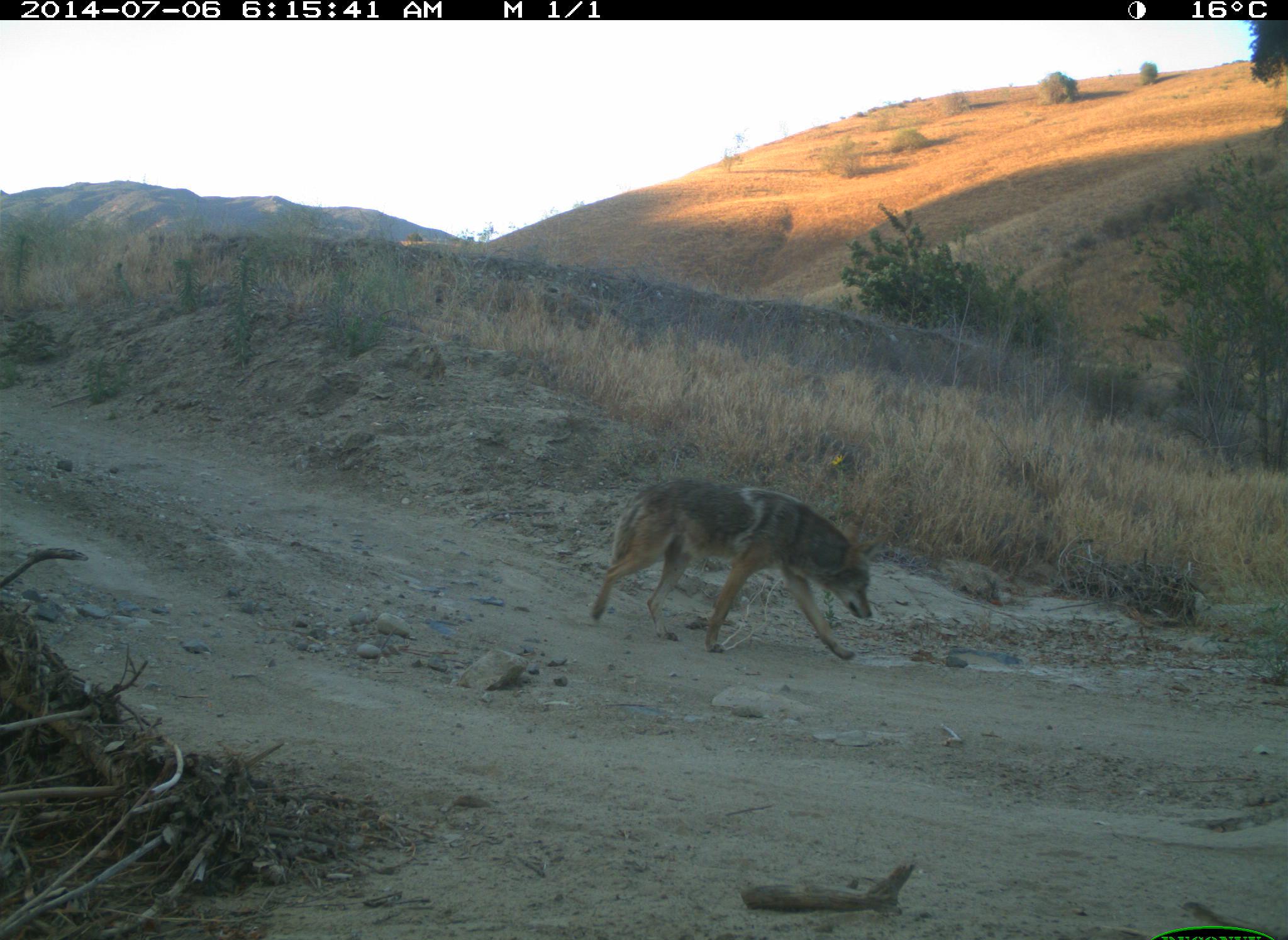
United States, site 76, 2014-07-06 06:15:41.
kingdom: Animalia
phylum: Chordata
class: Mammalia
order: Carnivora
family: Canidae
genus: Canis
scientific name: Canis latrans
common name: coyote